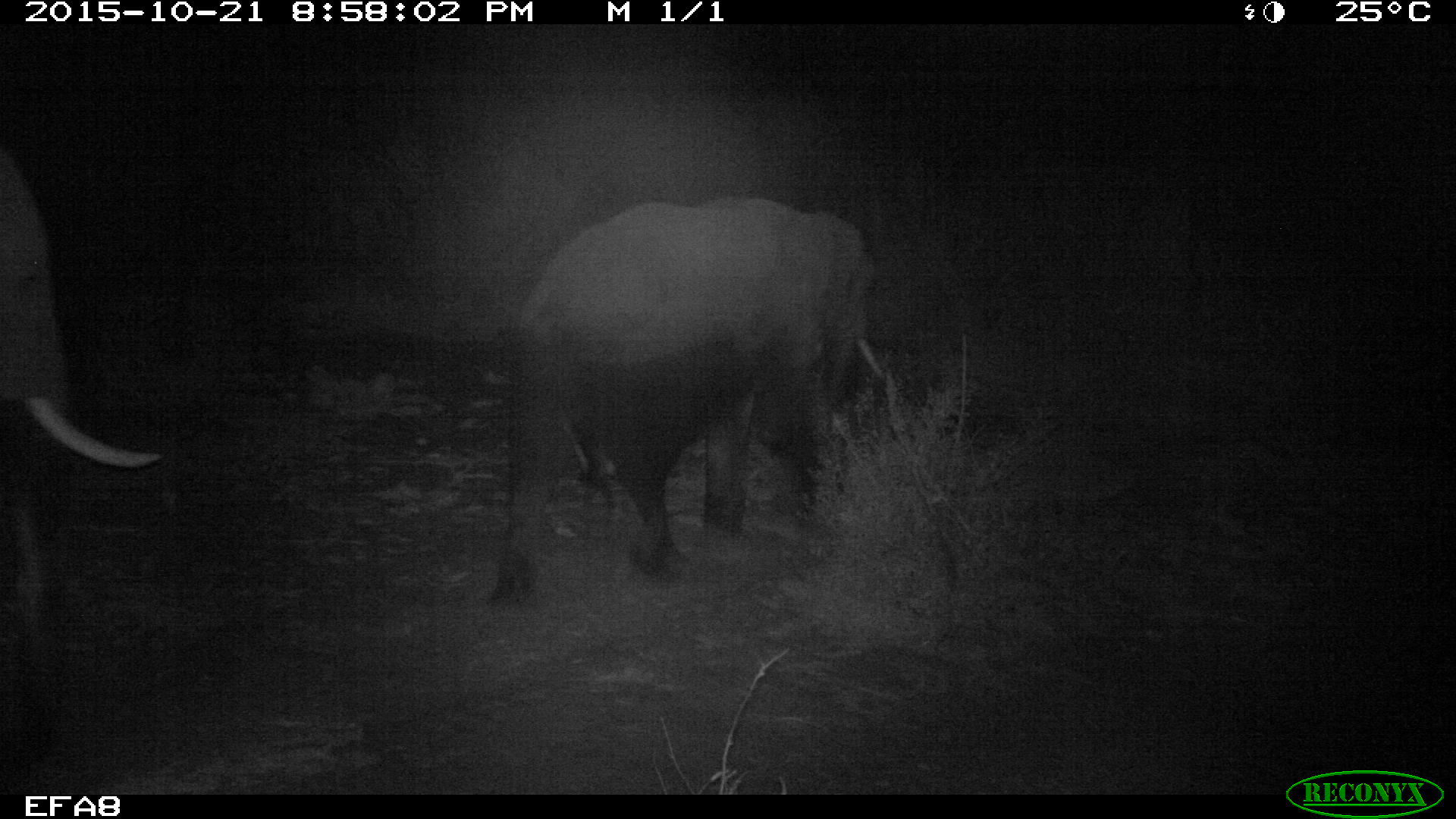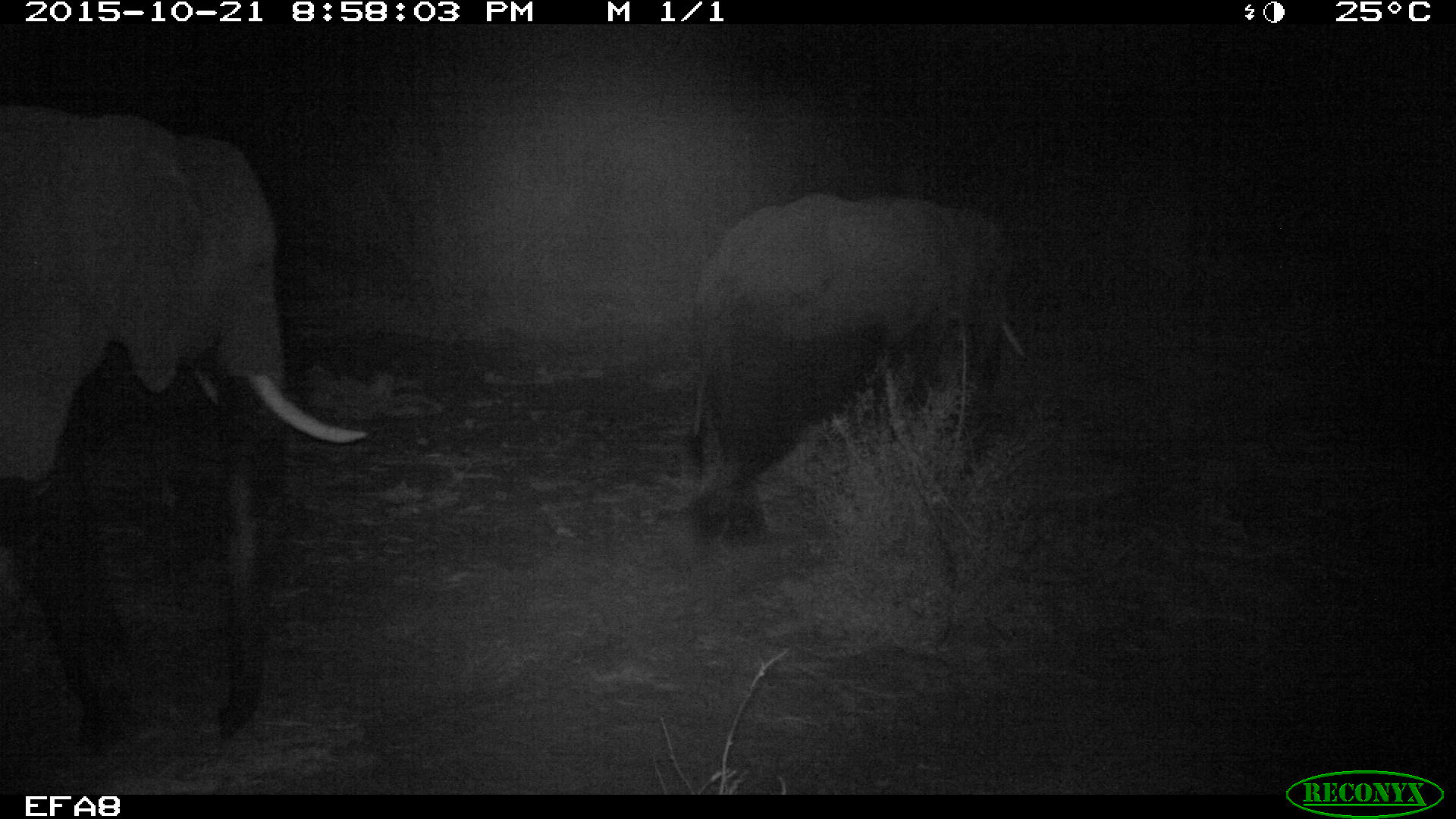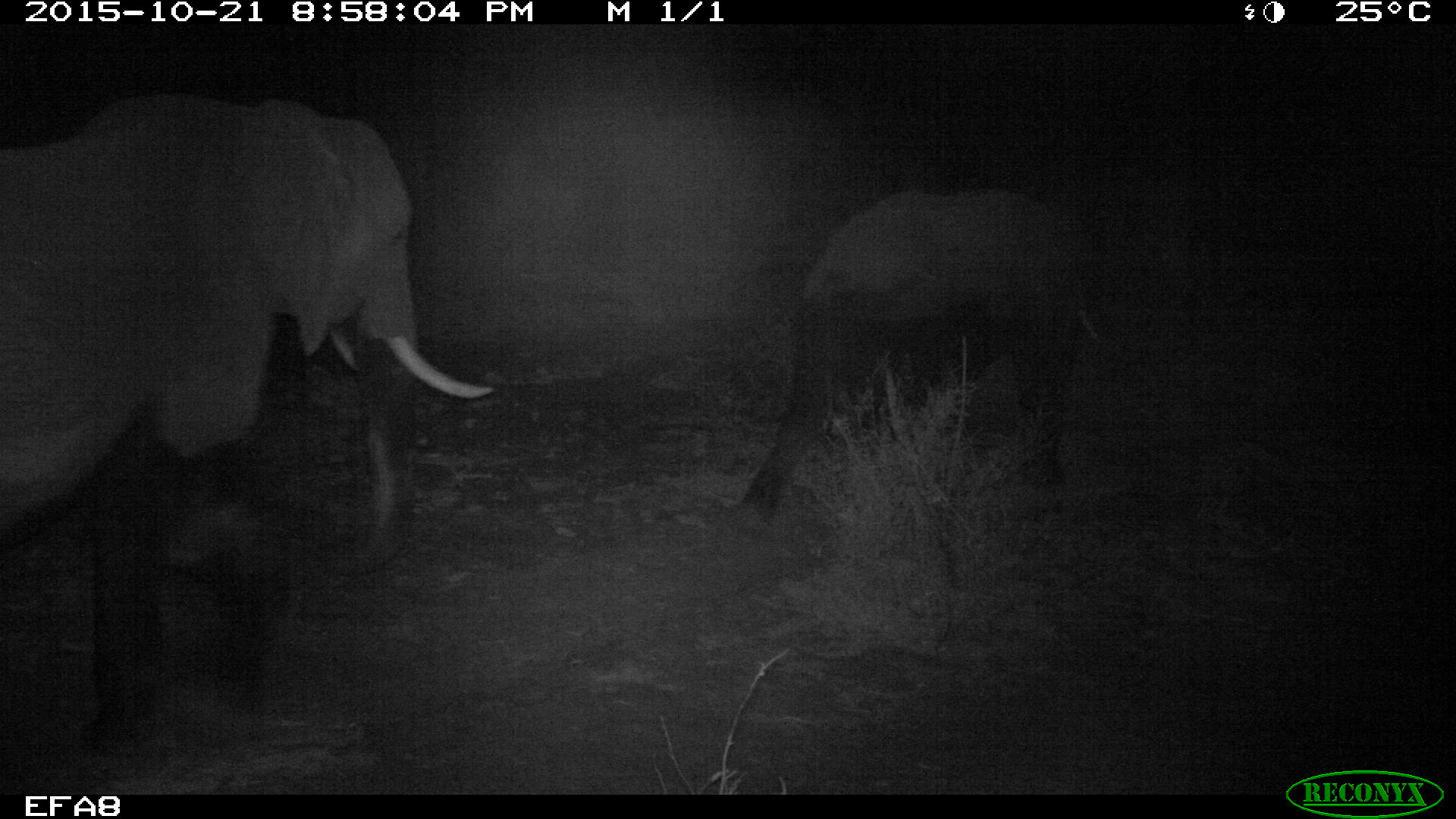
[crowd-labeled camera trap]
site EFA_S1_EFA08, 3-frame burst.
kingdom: Animalia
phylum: Chordata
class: Mammalia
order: Proboscidea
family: Elephantidae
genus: Loxodonta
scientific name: Loxodonta africana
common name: african bush elephant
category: elephant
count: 2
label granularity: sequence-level